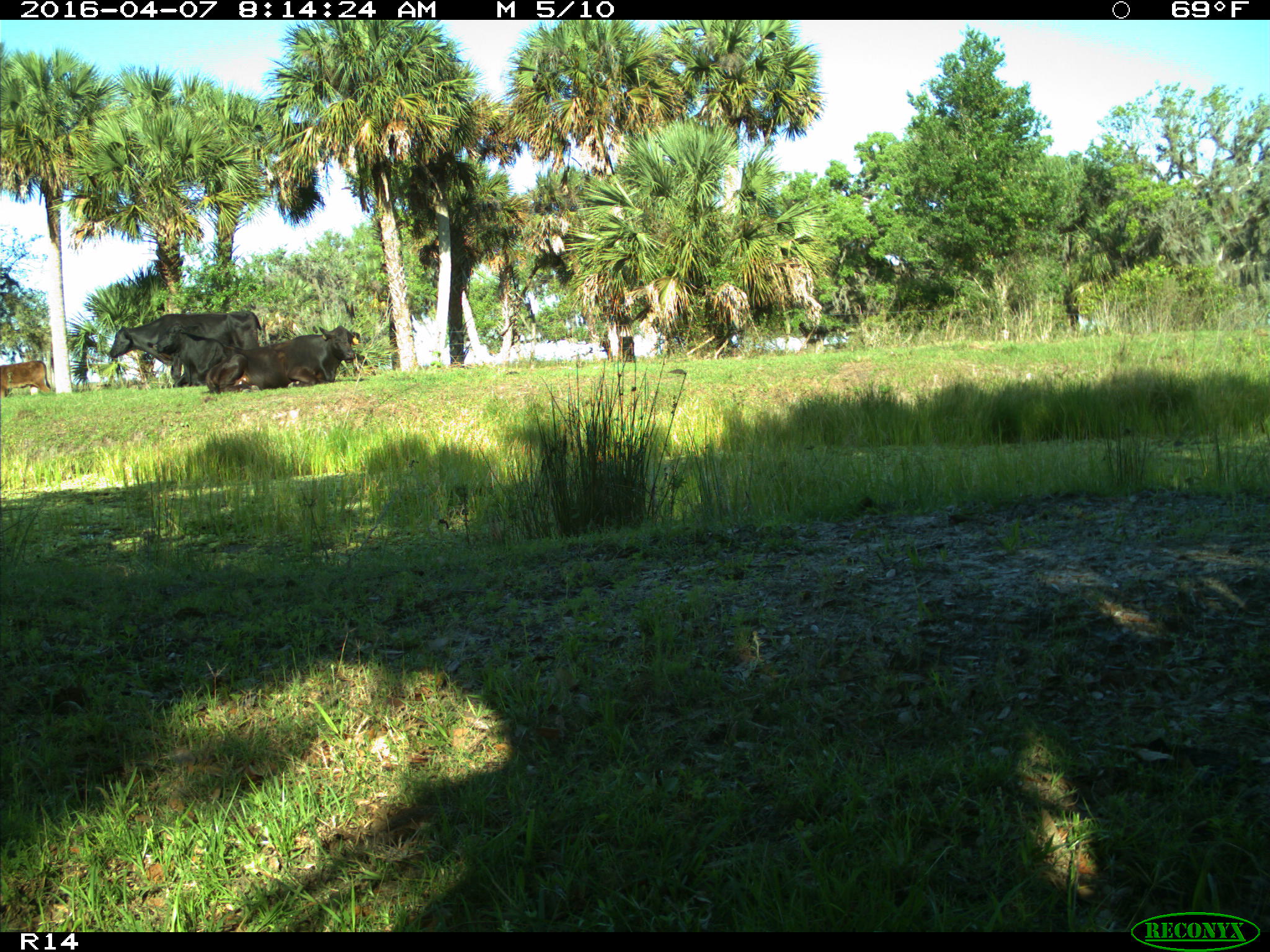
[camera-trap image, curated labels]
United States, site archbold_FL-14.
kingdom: Animalia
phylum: Chordata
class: Mammalia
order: Artiodactyla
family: Bovidae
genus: Bos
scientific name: Bos taurus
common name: domestic cow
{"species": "Bos taurus (domestic cow)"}